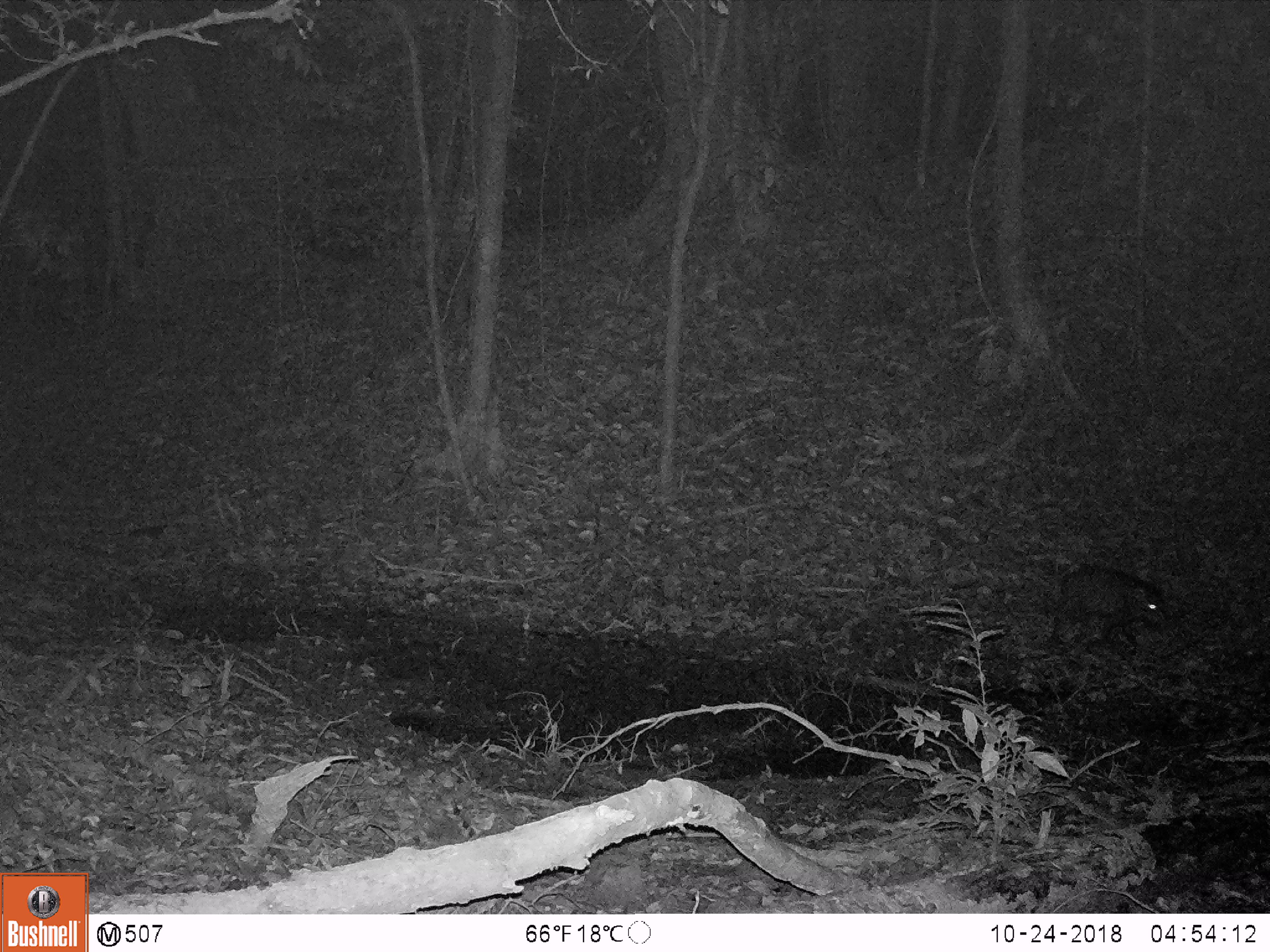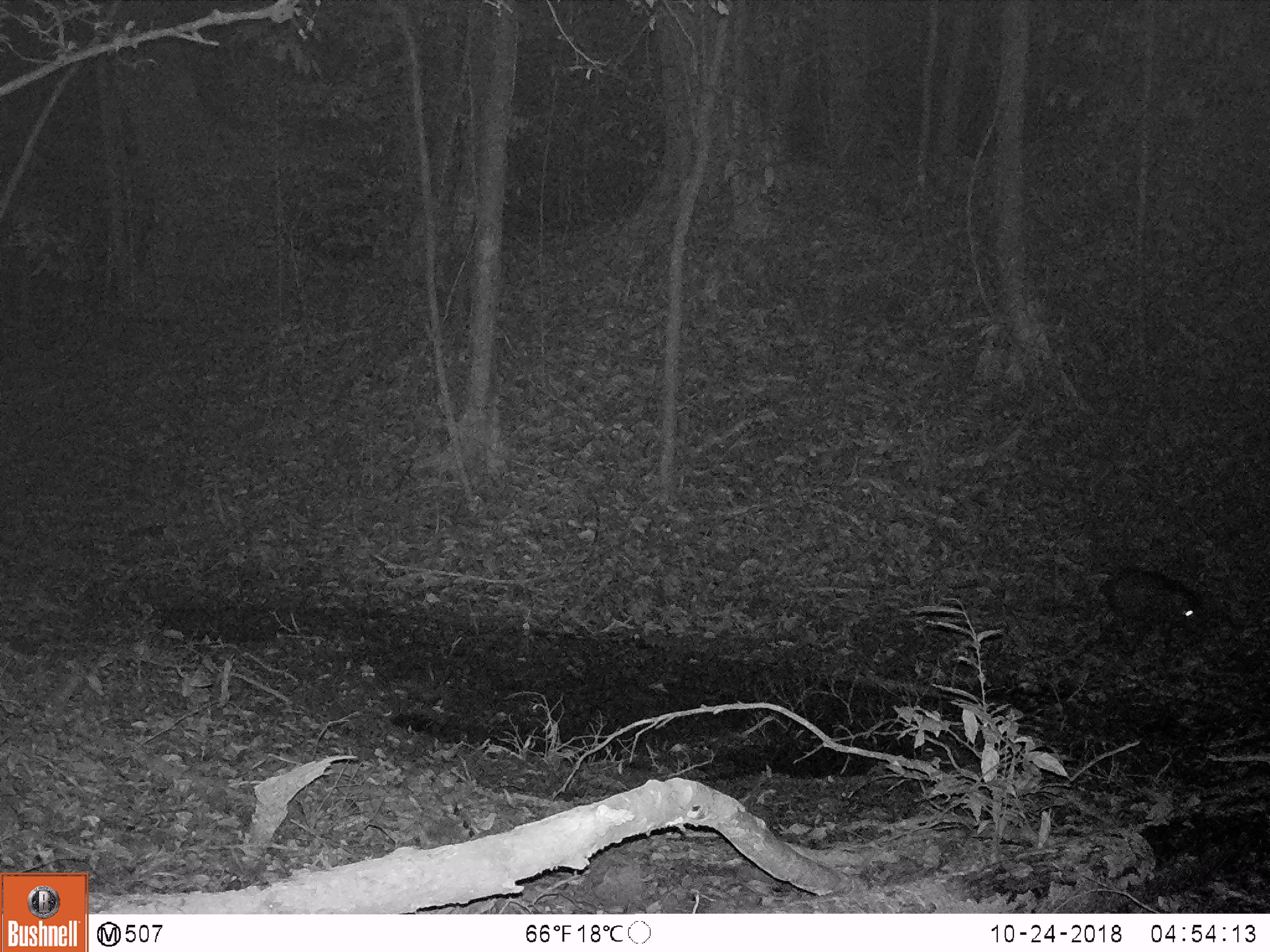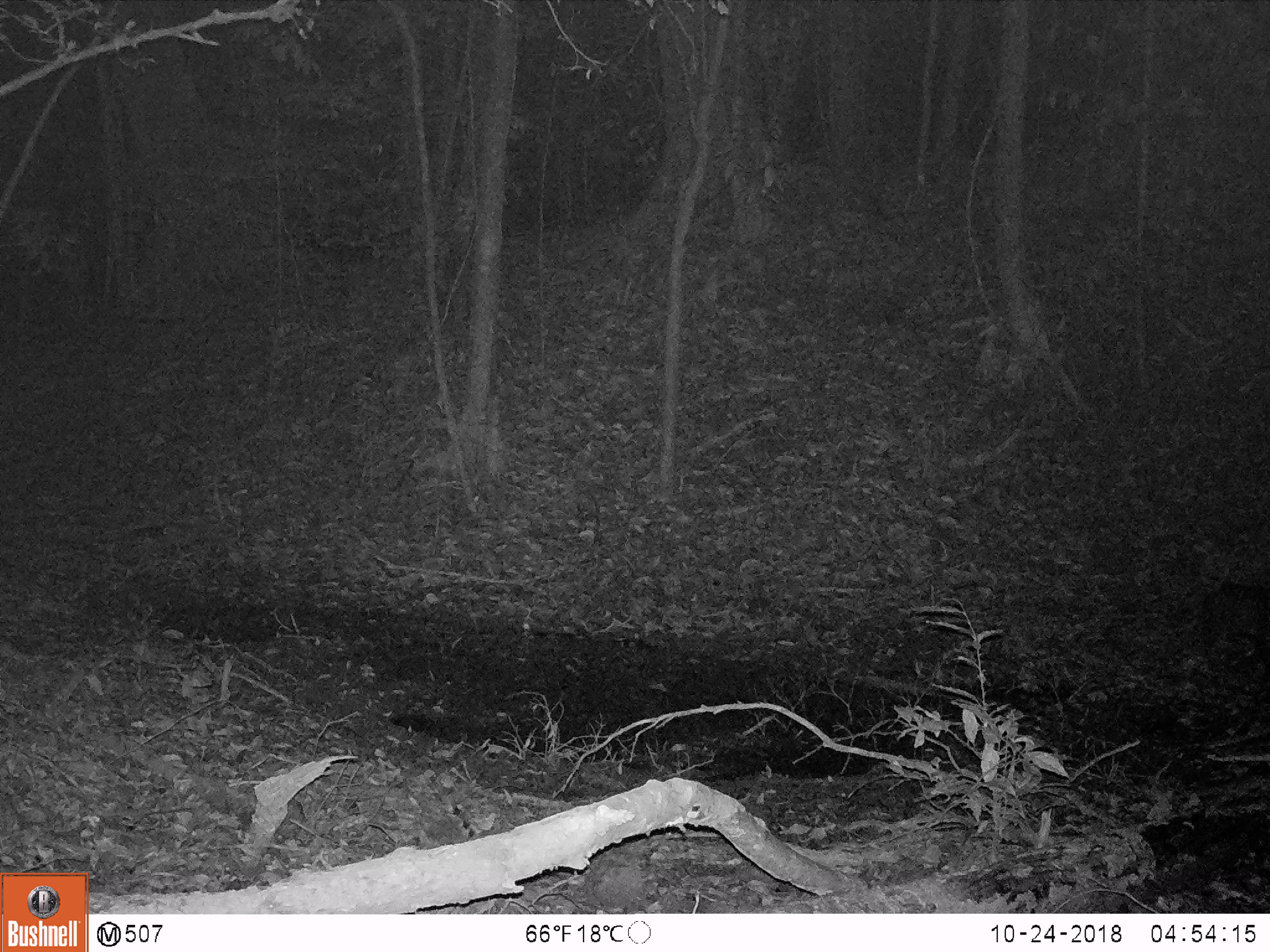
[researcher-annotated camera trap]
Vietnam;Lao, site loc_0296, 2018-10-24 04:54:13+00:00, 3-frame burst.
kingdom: Animalia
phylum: Chordata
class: Mammalia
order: Artiodactyla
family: Suidae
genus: Sus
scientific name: Sus scrofa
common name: eurasian wild pig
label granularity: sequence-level